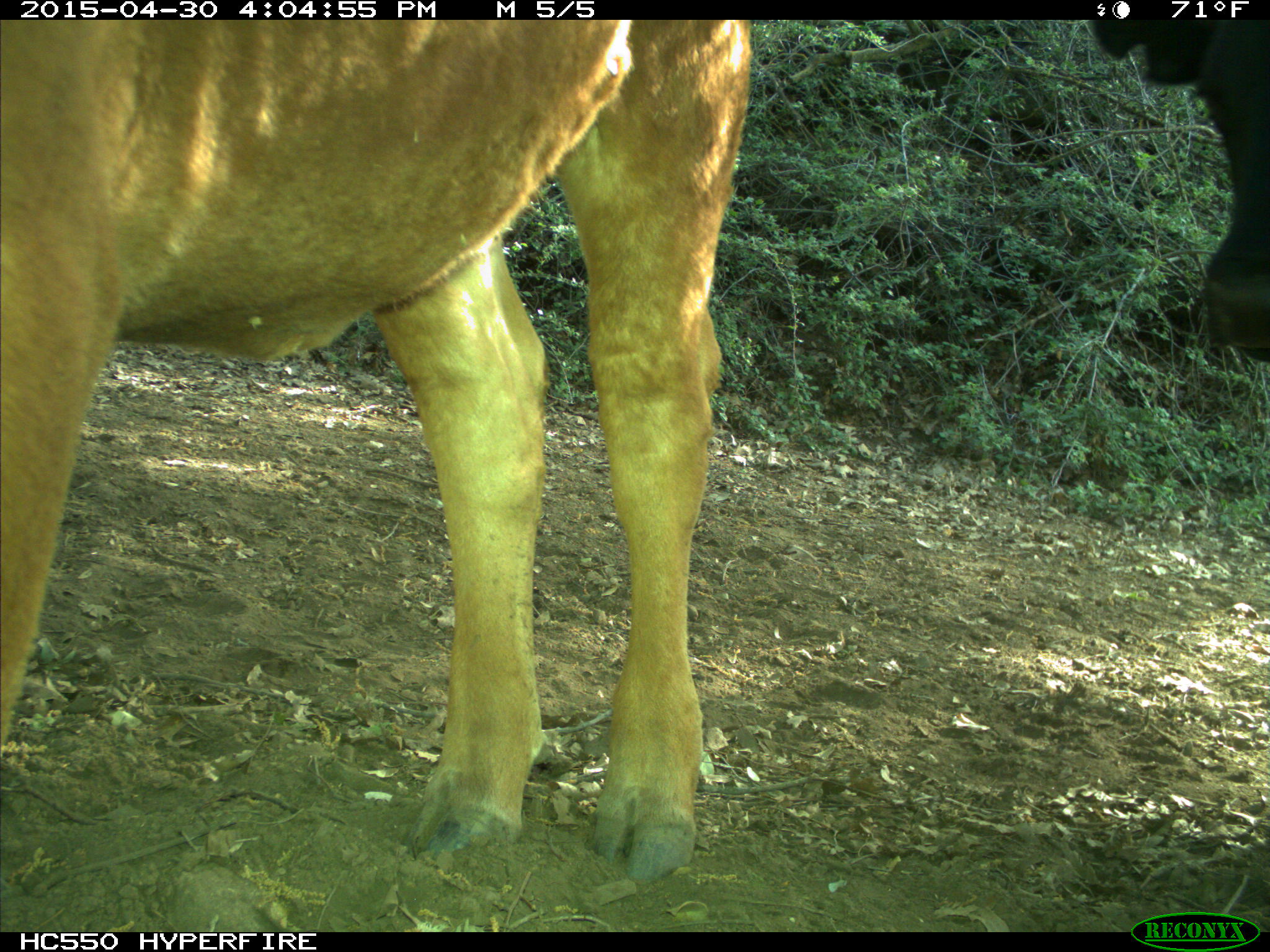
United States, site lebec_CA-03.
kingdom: Animalia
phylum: Chordata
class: Mammalia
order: Artiodactyla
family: Bovidae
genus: Bos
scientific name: Bos taurus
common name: domestic cow